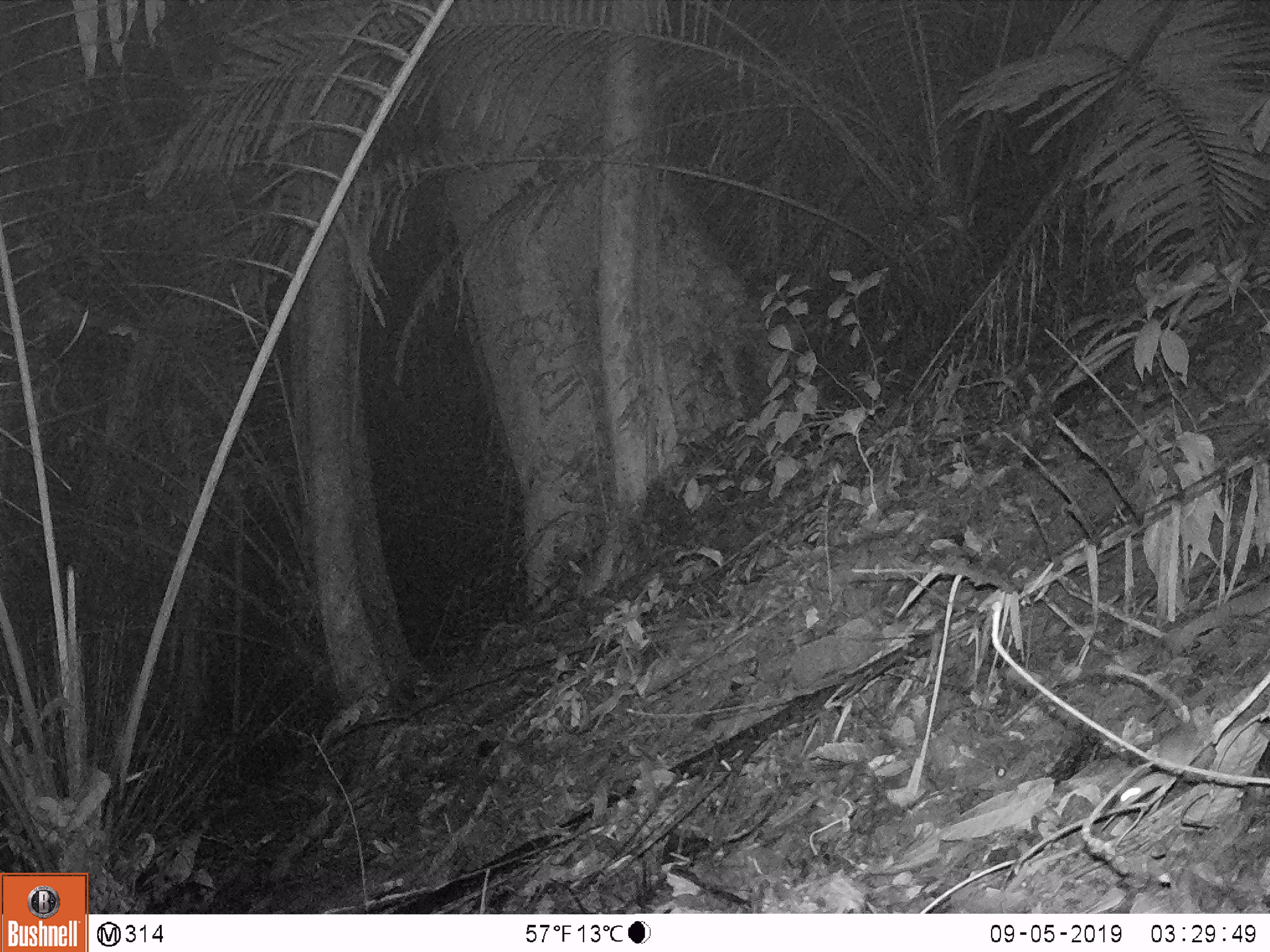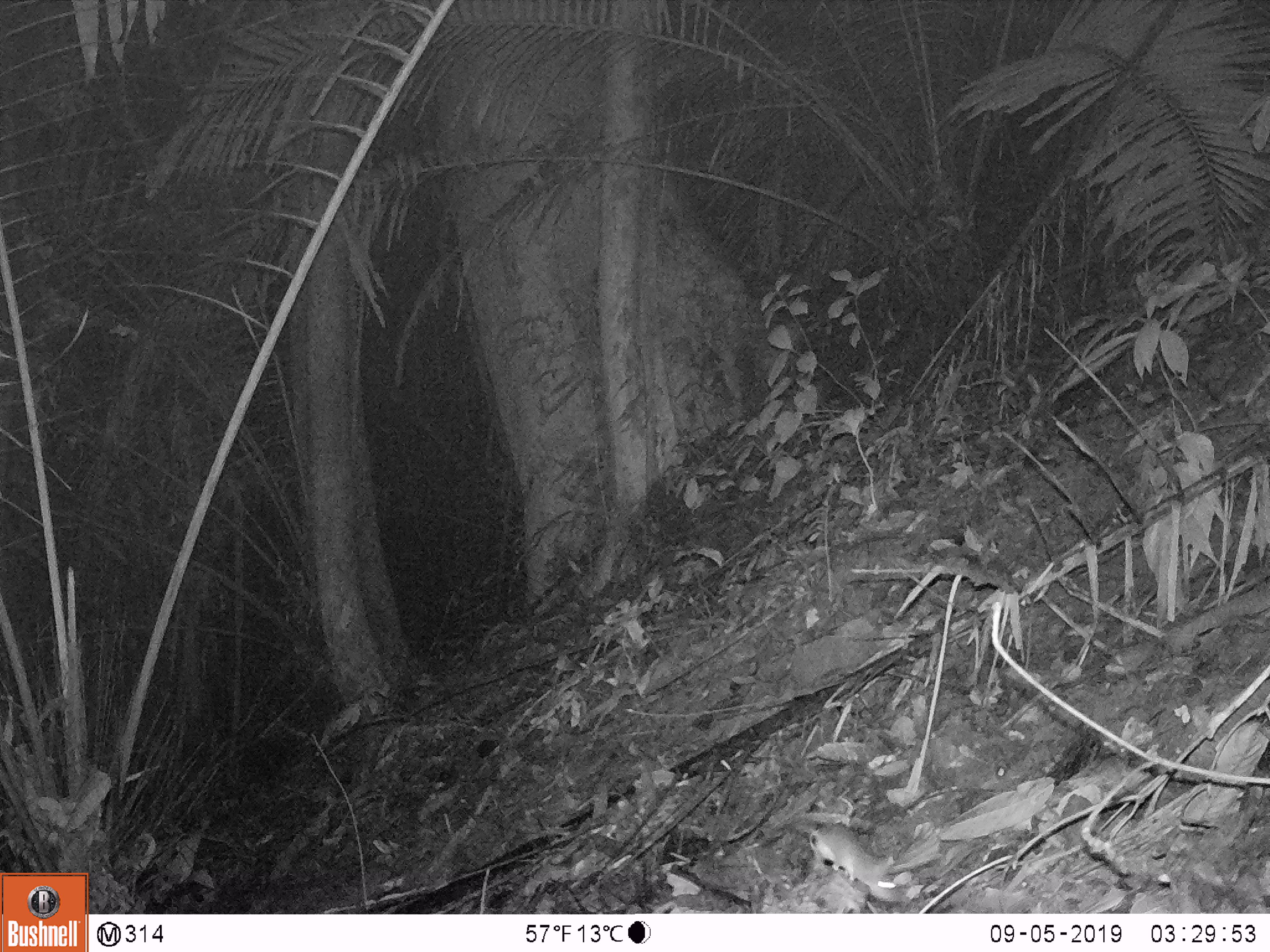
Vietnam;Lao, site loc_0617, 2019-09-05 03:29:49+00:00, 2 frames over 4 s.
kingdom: Animalia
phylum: Chordata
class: Mammalia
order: Rodentia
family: Muridae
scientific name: Muridae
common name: old-world mice and rats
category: unidentified murid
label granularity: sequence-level